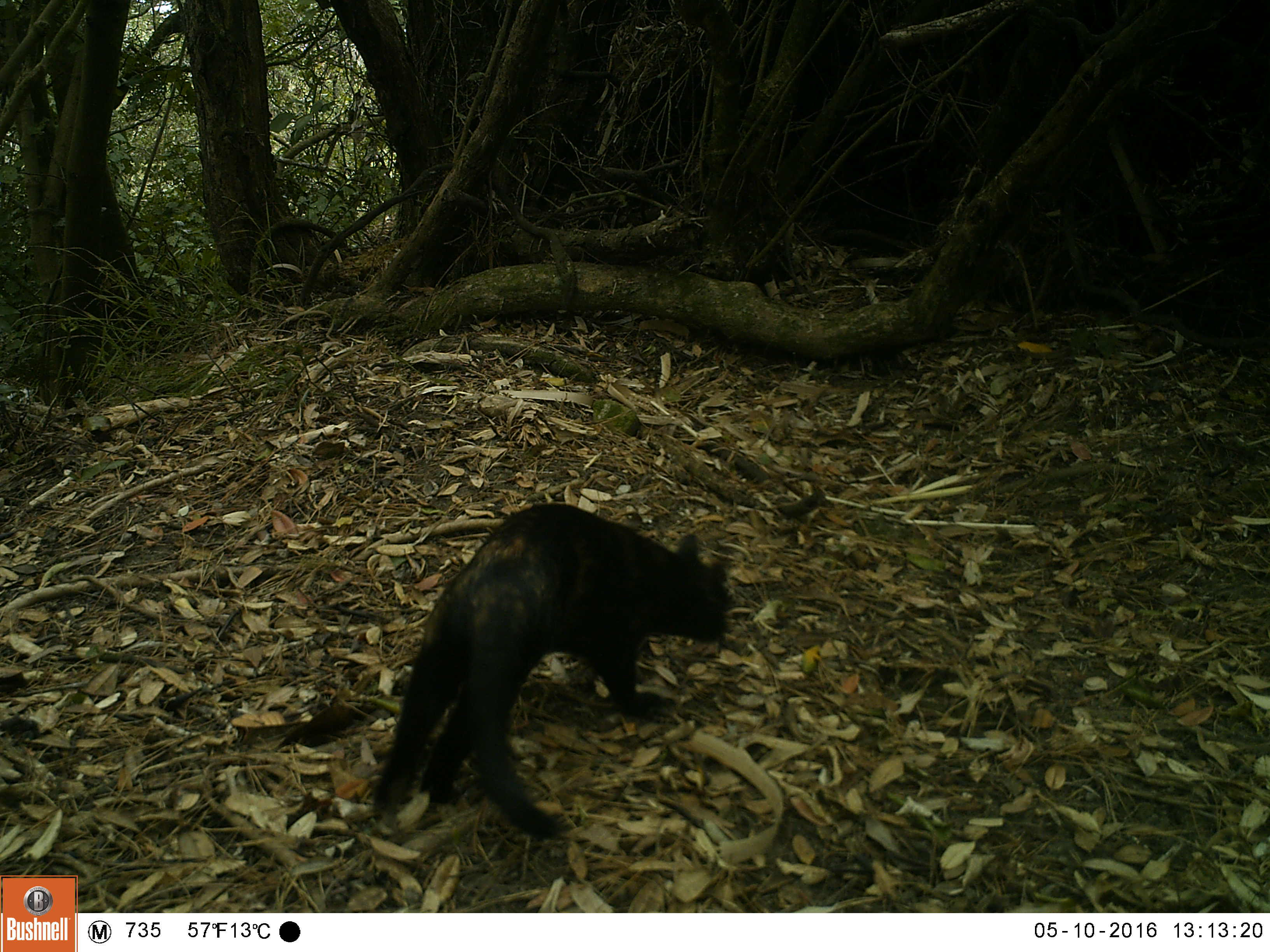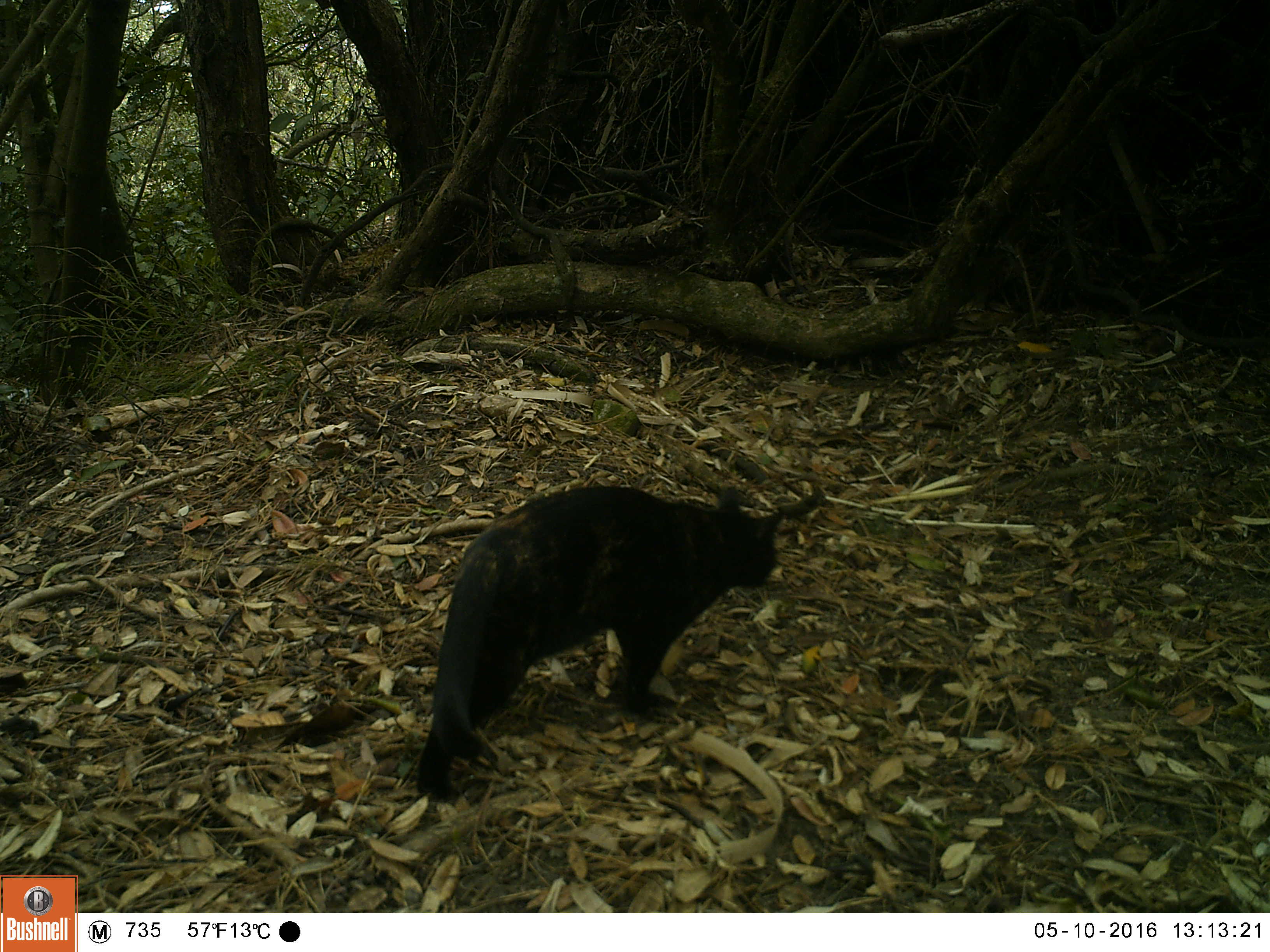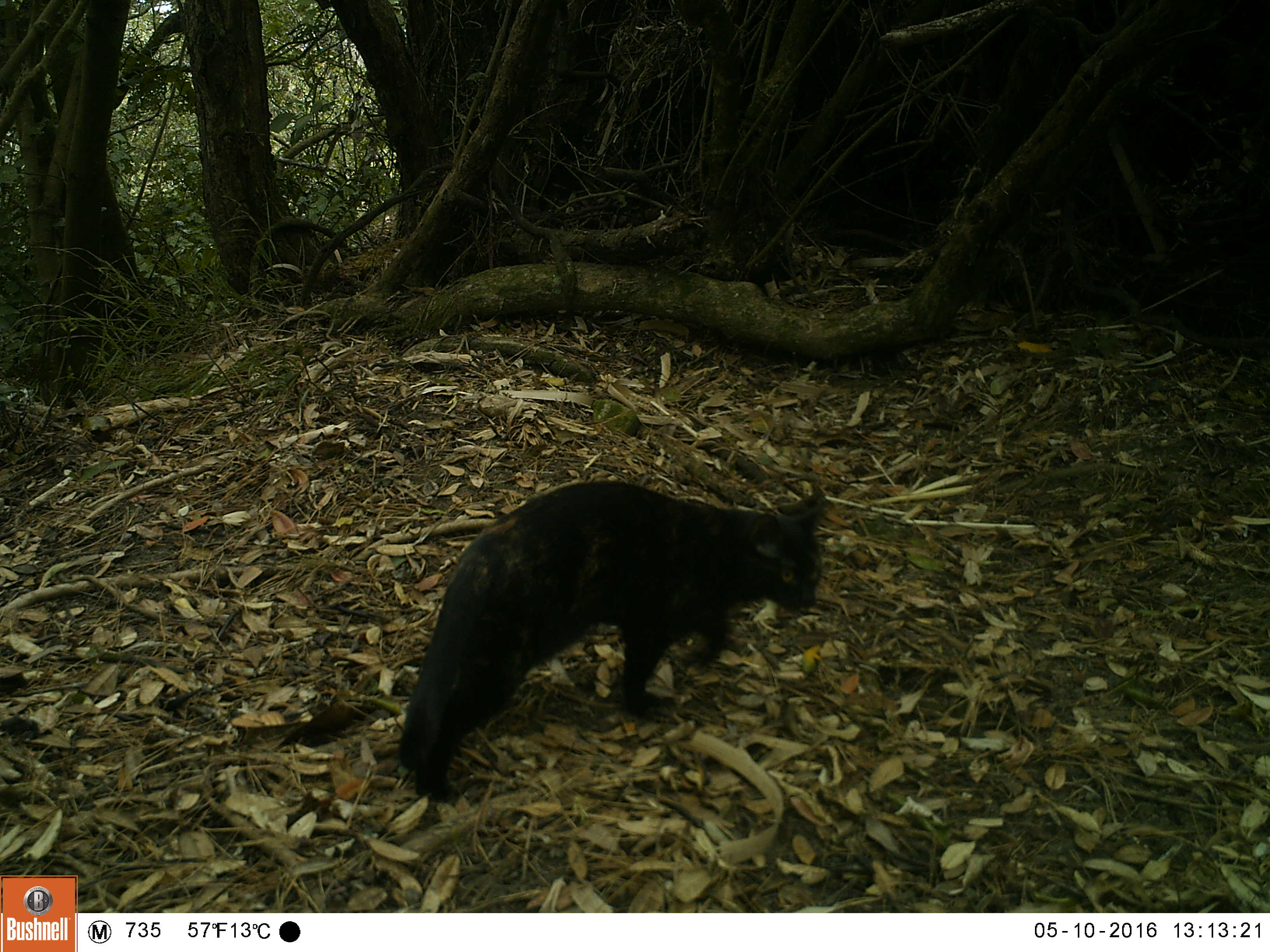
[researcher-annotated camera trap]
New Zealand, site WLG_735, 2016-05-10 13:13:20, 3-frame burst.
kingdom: Animalia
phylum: Chordata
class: Mammalia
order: Carnivora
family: Felidae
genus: Felis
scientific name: Felis catus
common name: domestic cat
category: cat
Cat (domestic cat) (Felis catus).